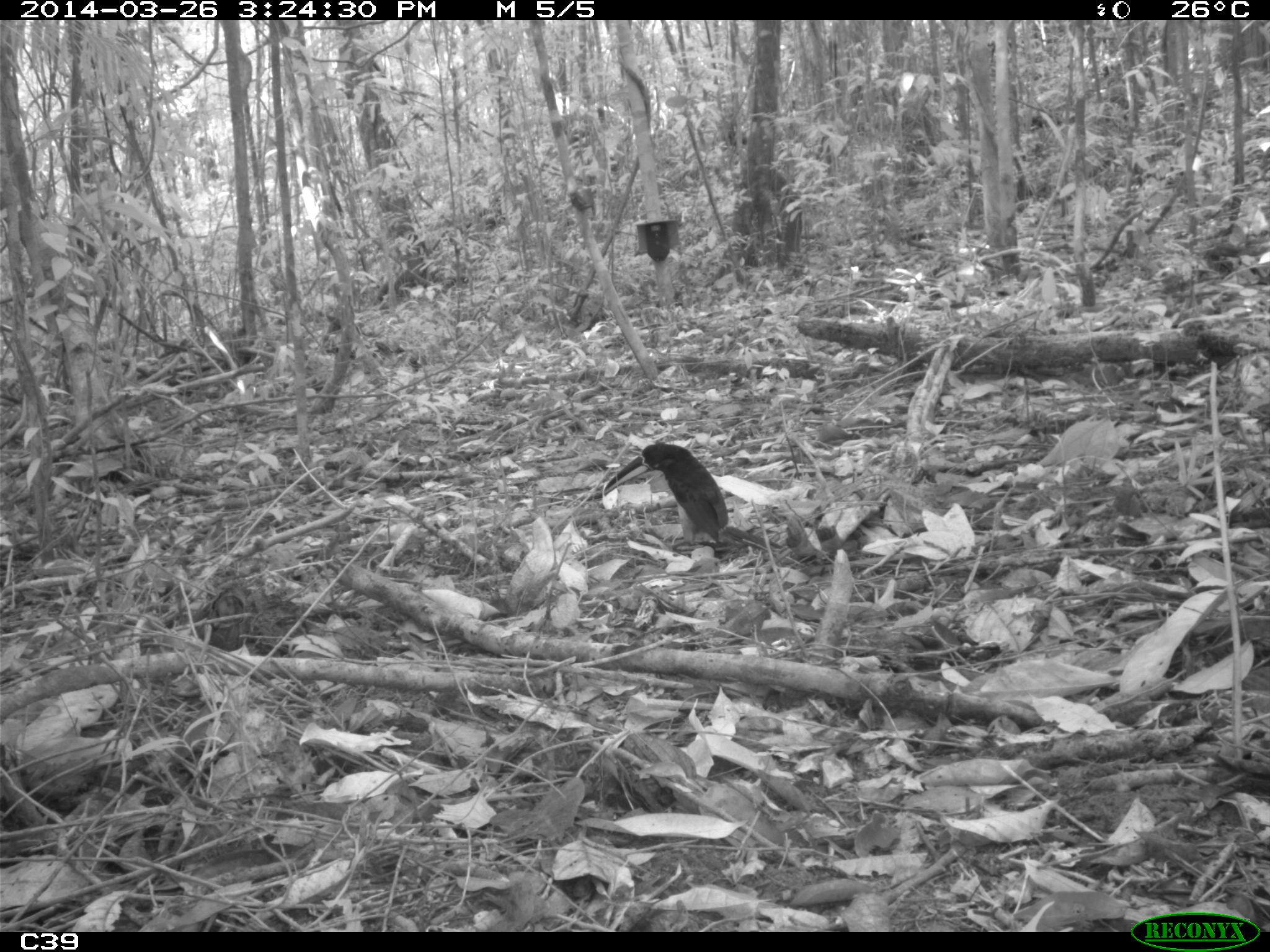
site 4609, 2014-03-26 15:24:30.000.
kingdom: Animalia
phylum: Chordata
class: Aves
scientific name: Aves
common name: bird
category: unknown bird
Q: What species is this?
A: Unknown bird (bird) (Aves).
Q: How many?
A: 1.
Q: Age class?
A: Adult.